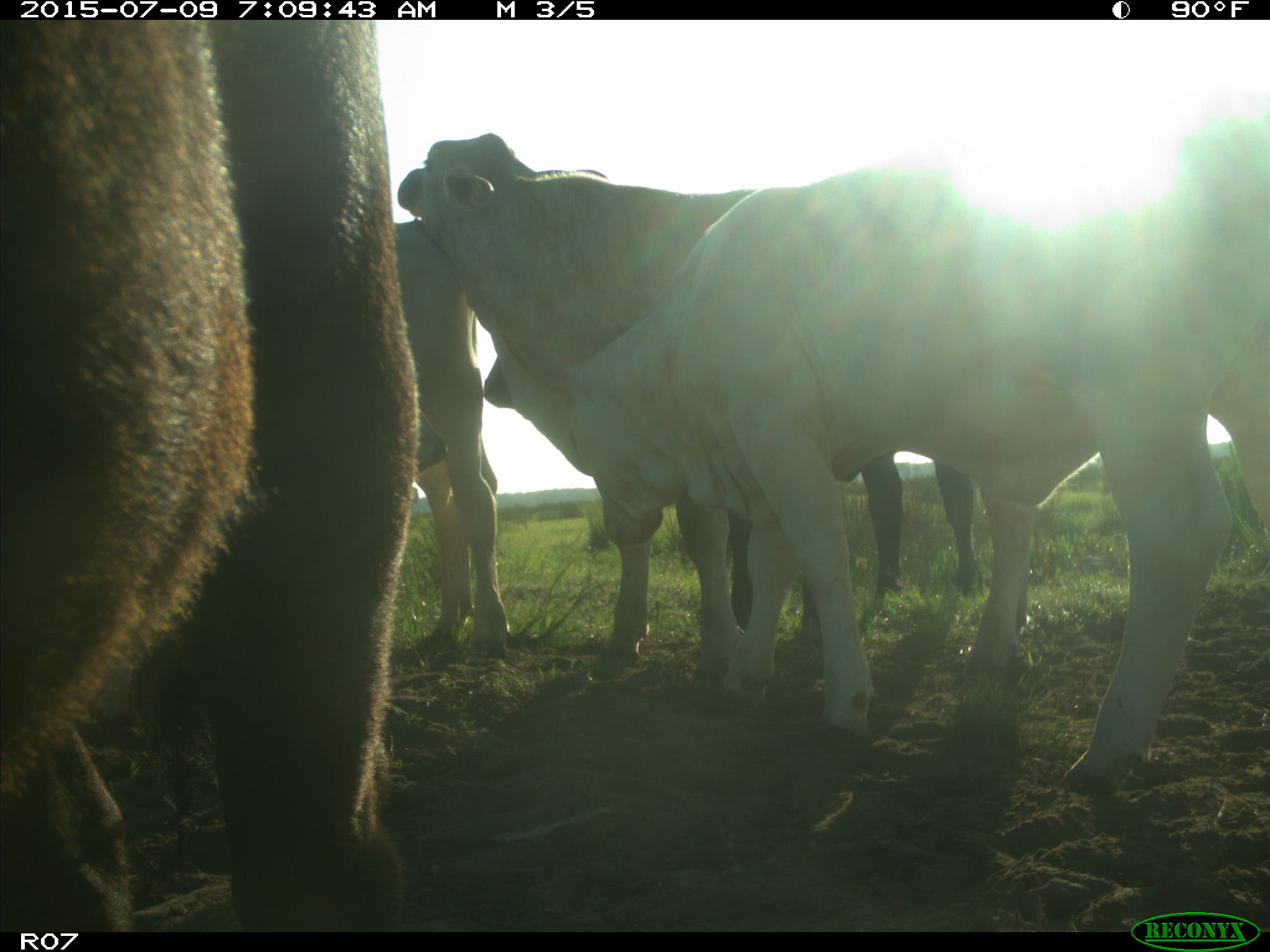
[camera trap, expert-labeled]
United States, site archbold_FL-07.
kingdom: Animalia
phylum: Chordata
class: Mammalia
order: Artiodactyla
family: Bovidae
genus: Bos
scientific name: Bos taurus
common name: domestic cow